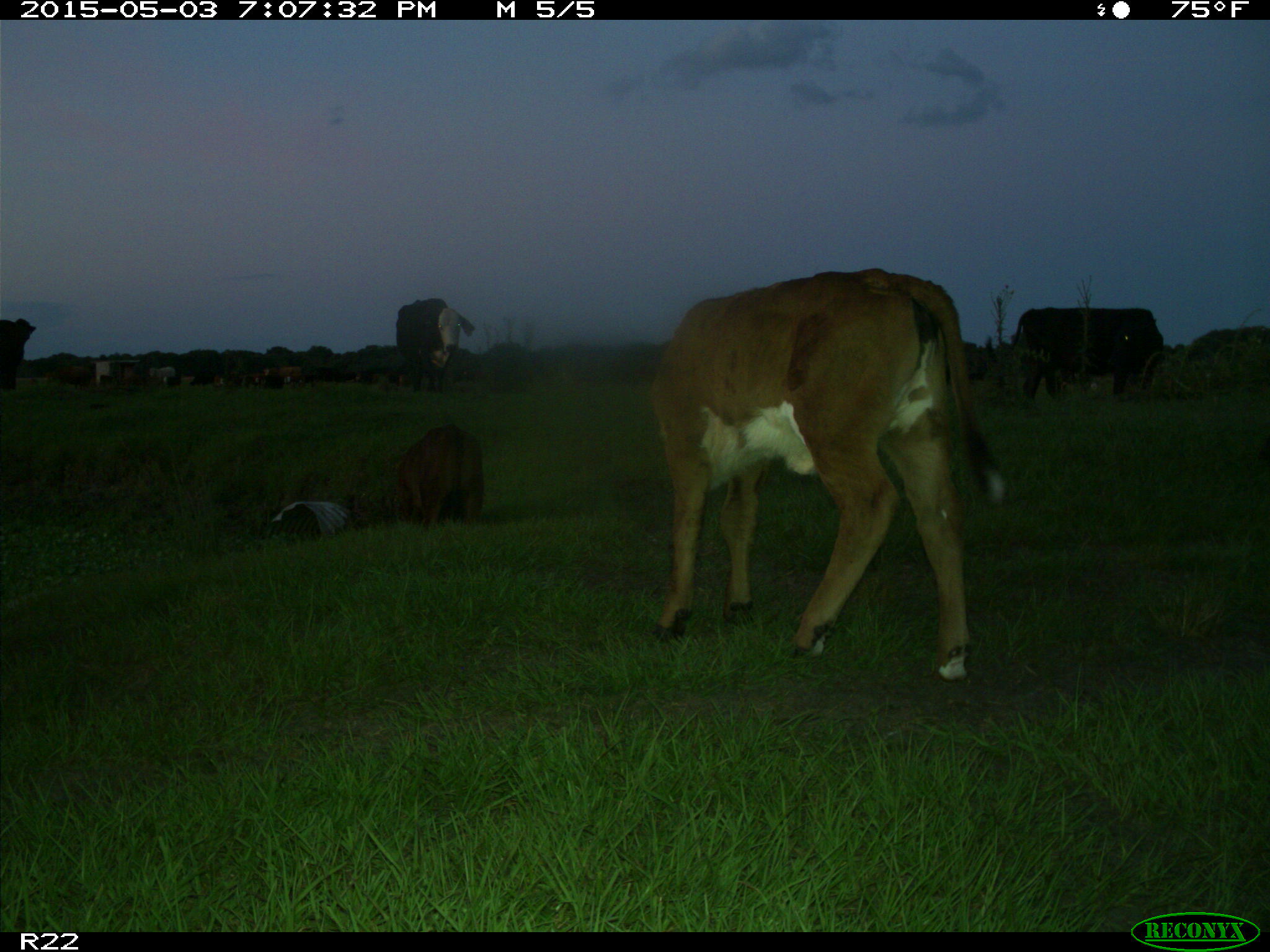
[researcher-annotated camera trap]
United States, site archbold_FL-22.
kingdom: Animalia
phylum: Chordata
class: Mammalia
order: Artiodactyla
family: Bovidae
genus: Bos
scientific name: Bos taurus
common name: domestic cow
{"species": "Bos taurus (domestic cow)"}